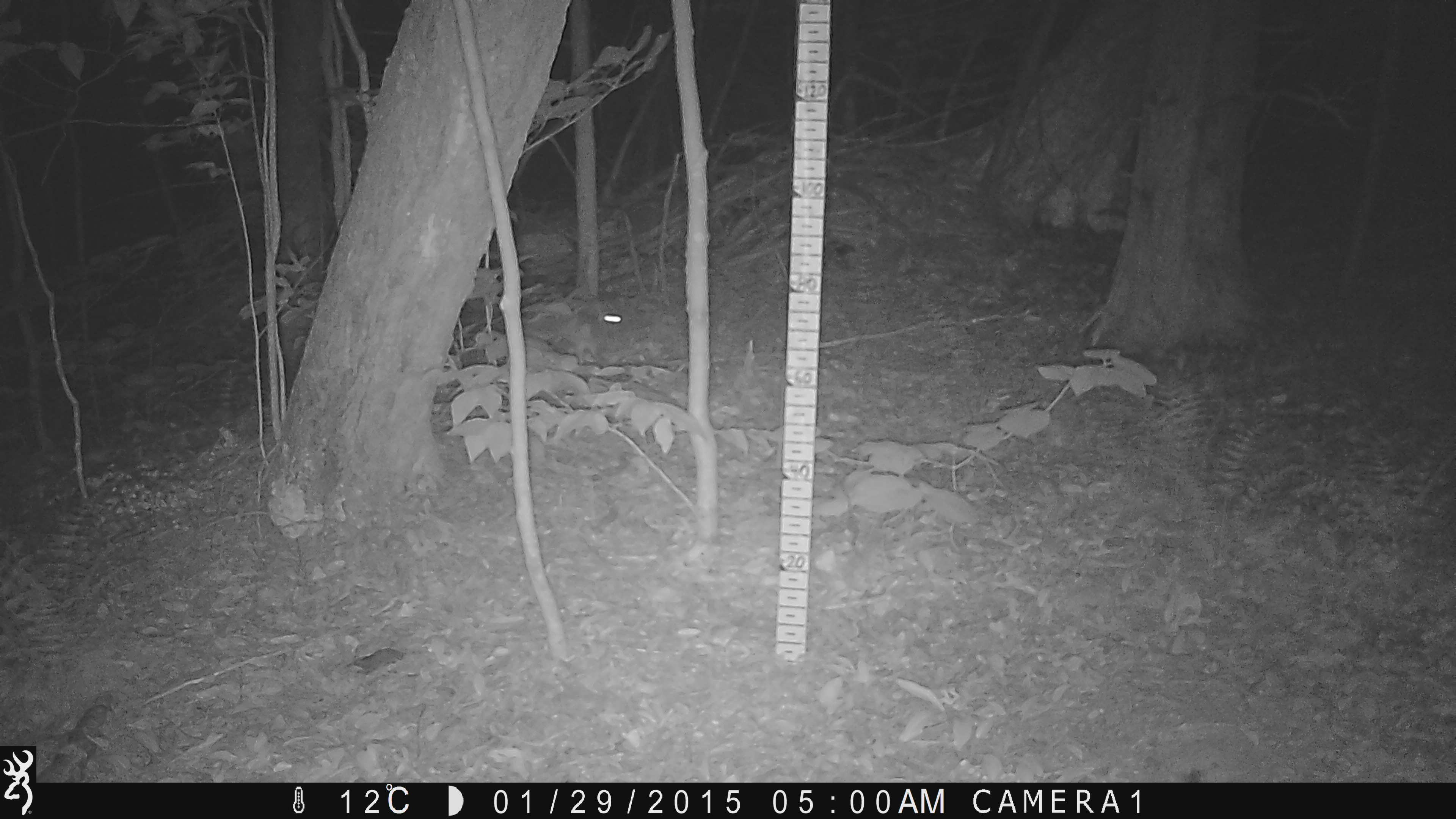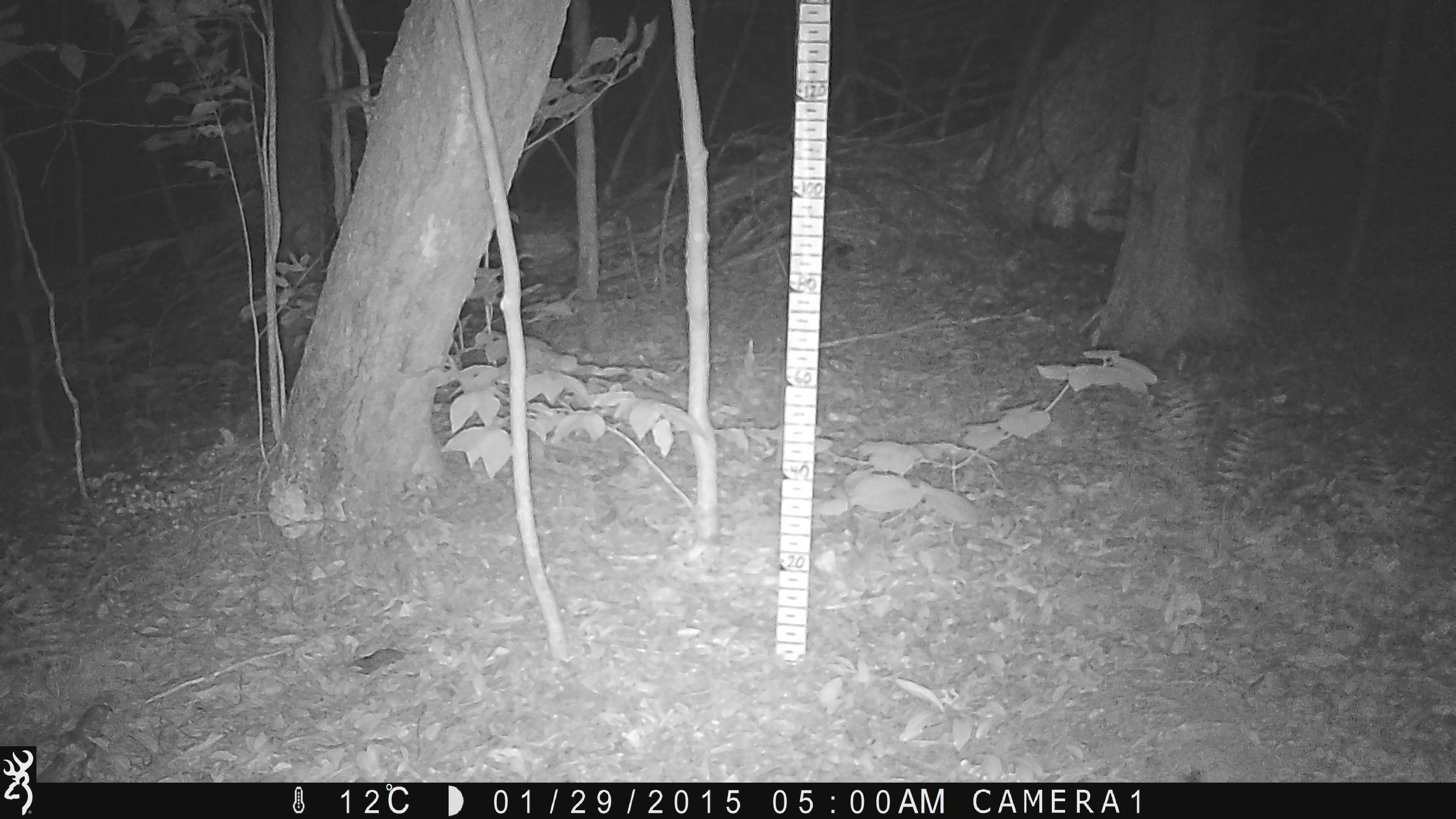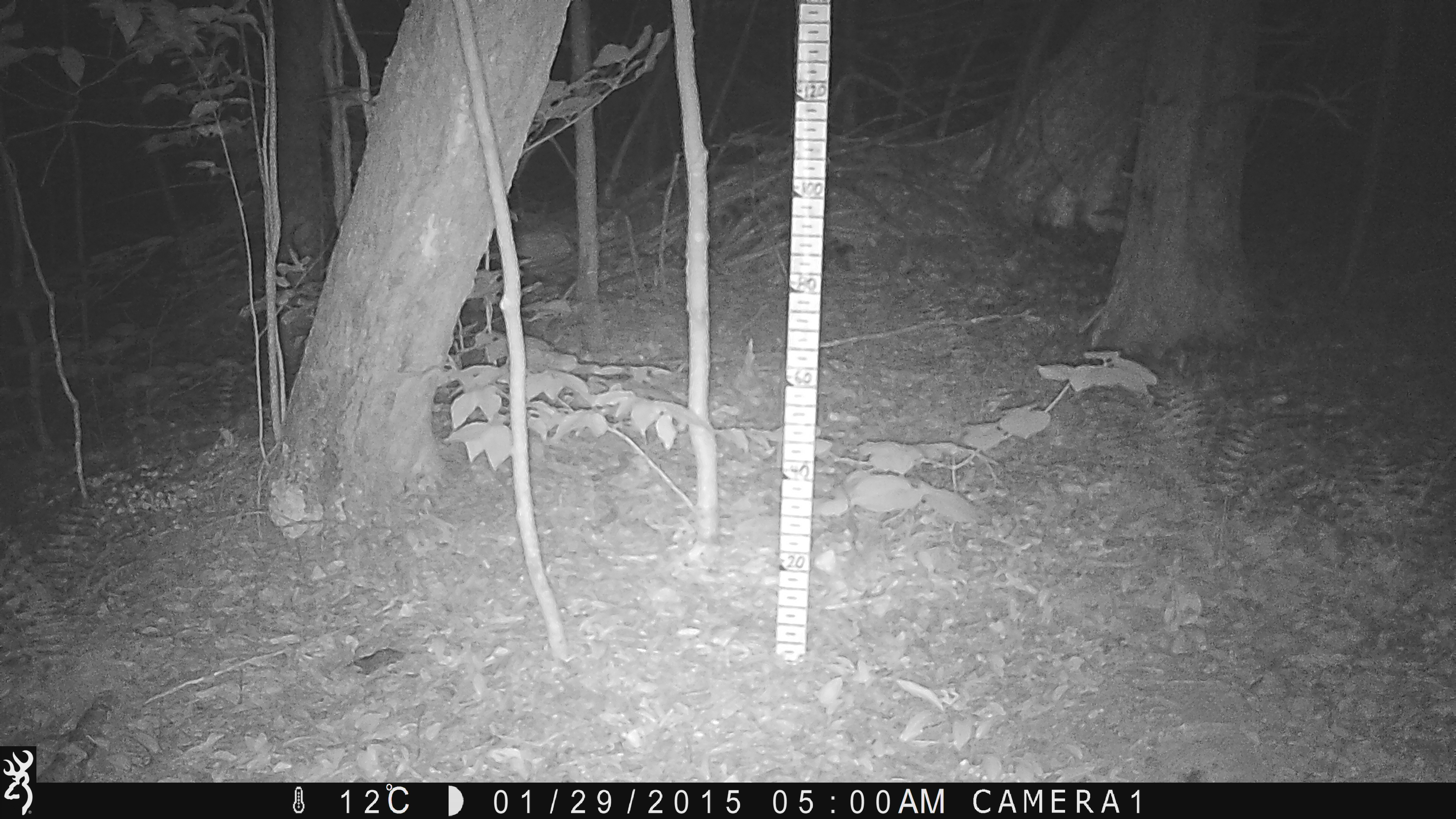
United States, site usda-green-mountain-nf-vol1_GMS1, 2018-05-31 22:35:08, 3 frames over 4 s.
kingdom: Animalia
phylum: Chordata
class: Mammalia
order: Lagomorpha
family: Leporidae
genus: Lepus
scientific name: Lepus americanus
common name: snowshoe hare